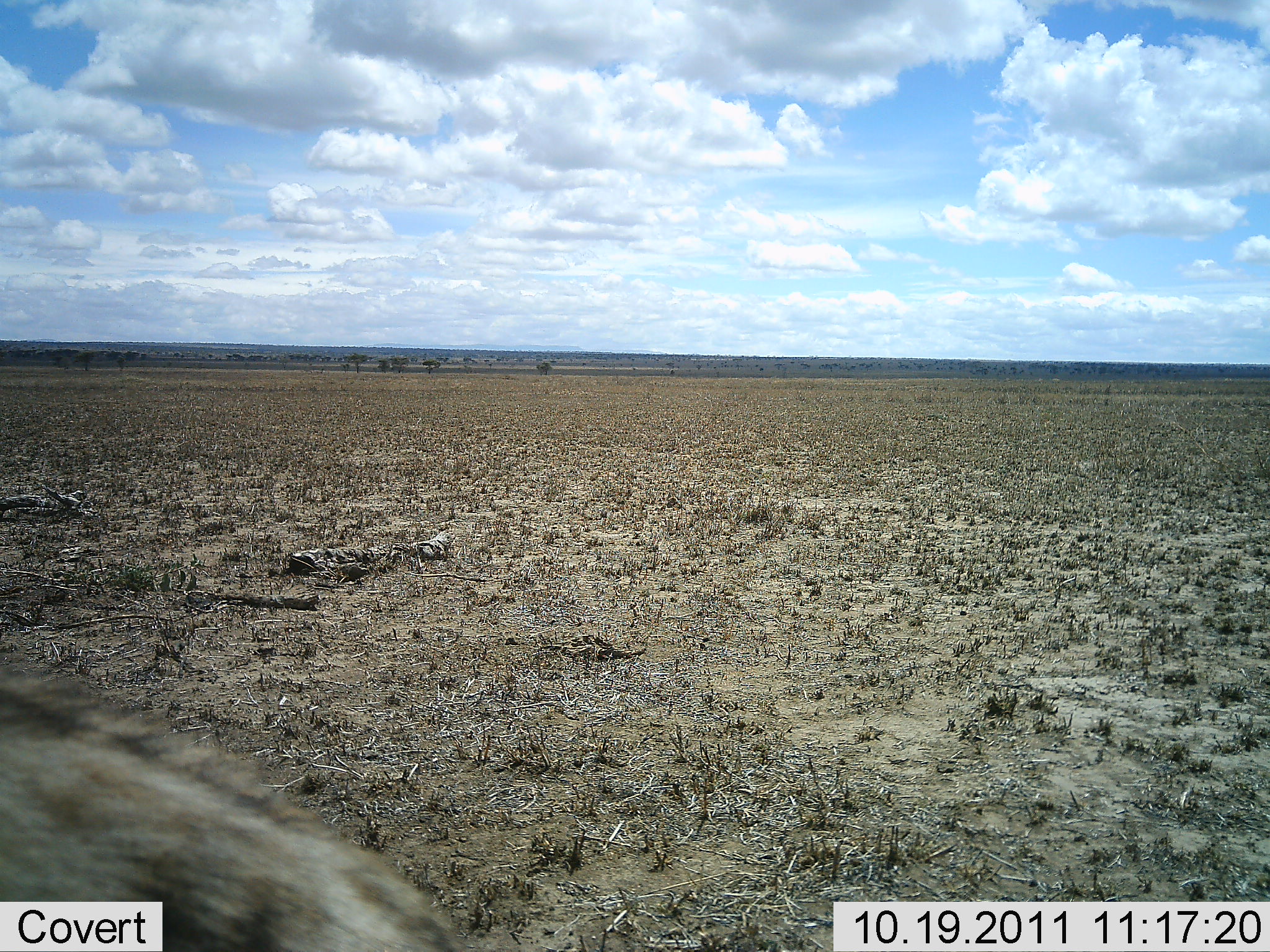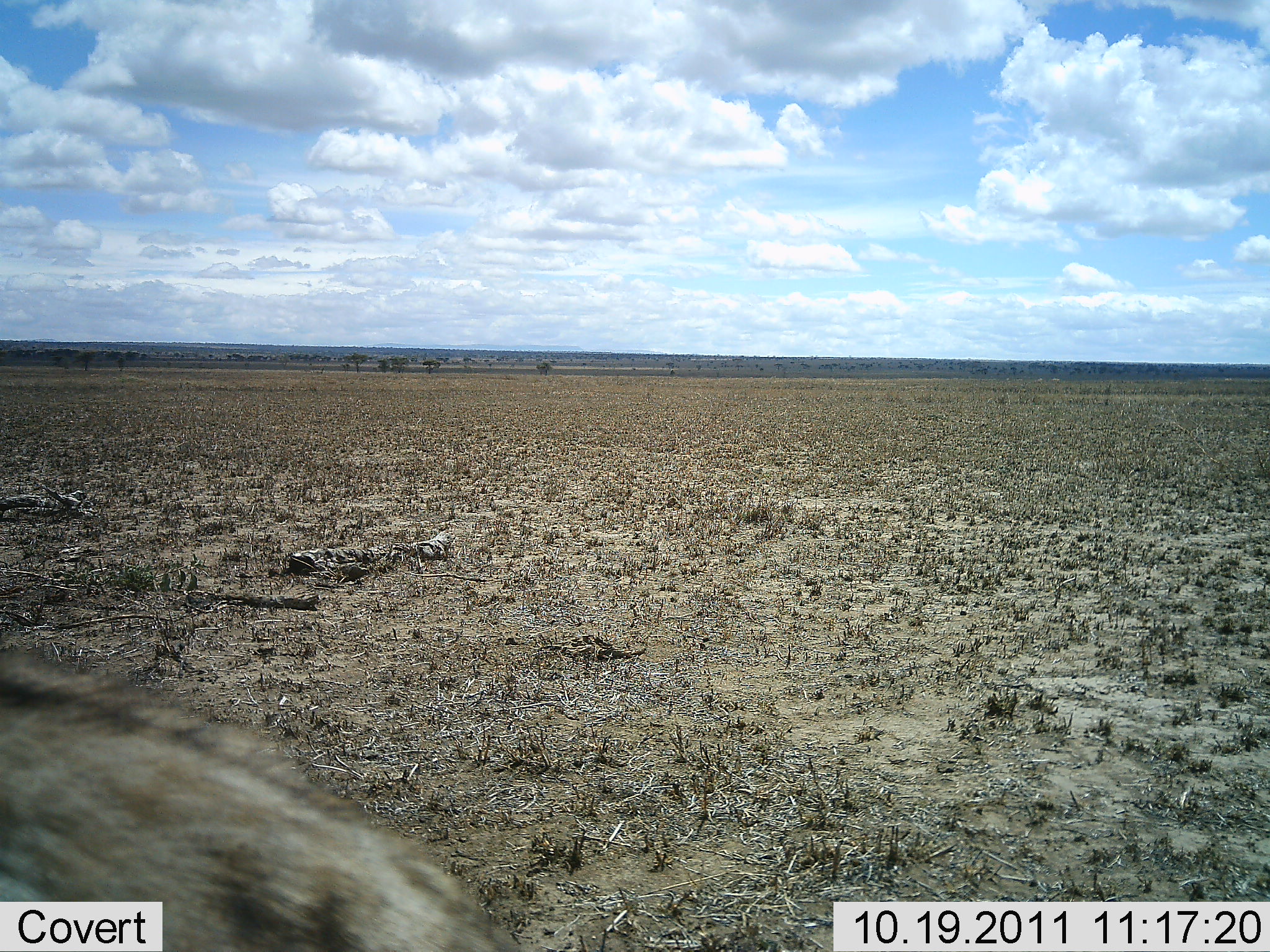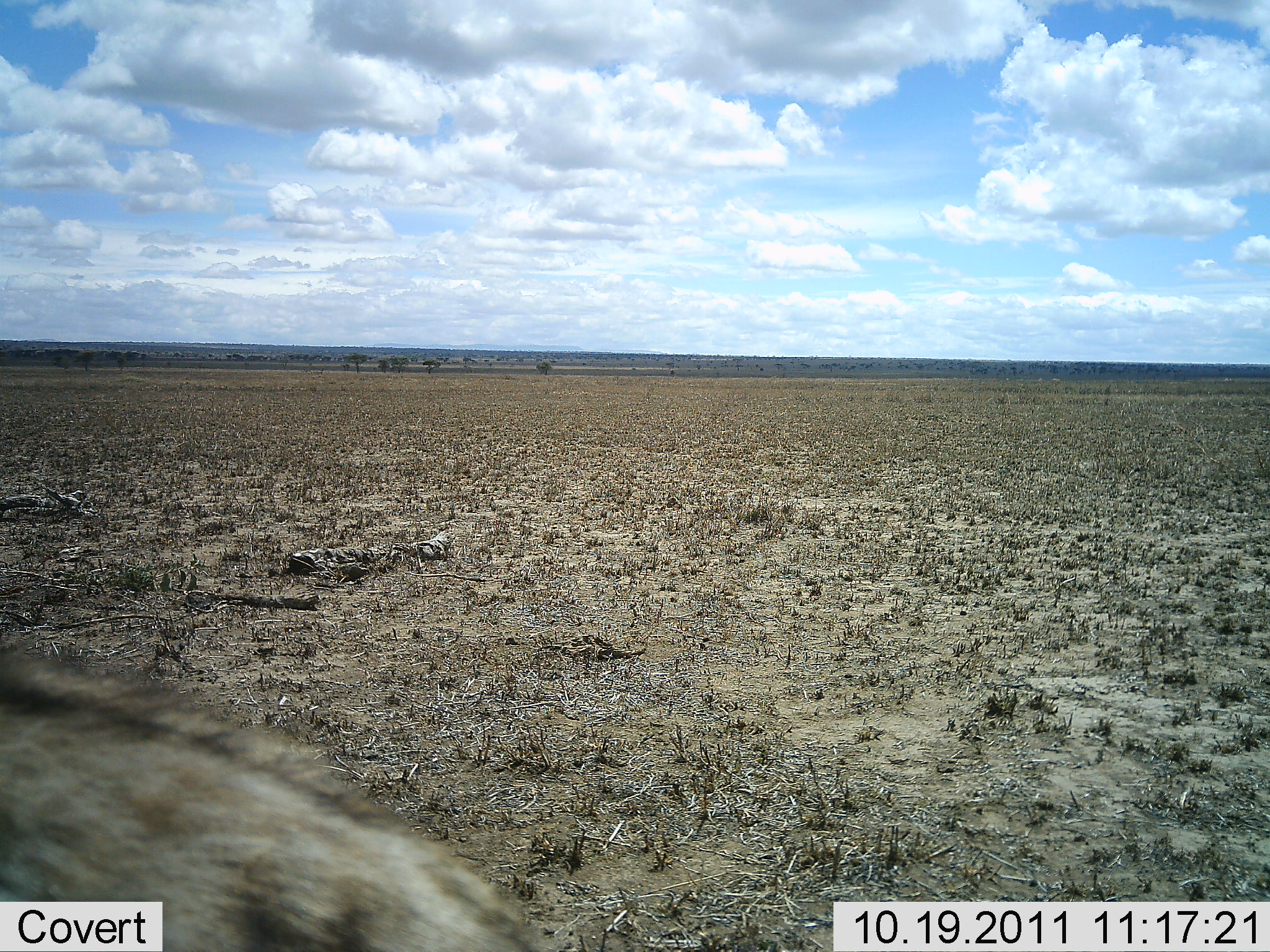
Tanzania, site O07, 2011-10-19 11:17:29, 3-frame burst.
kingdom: Animalia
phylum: Chordata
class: Mammalia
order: Carnivora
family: Hyaenidae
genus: Crocuta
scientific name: Crocuta crocuta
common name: spotted hyena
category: hyenaspotted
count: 1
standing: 25%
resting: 0%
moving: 75%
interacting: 0%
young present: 0%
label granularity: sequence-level